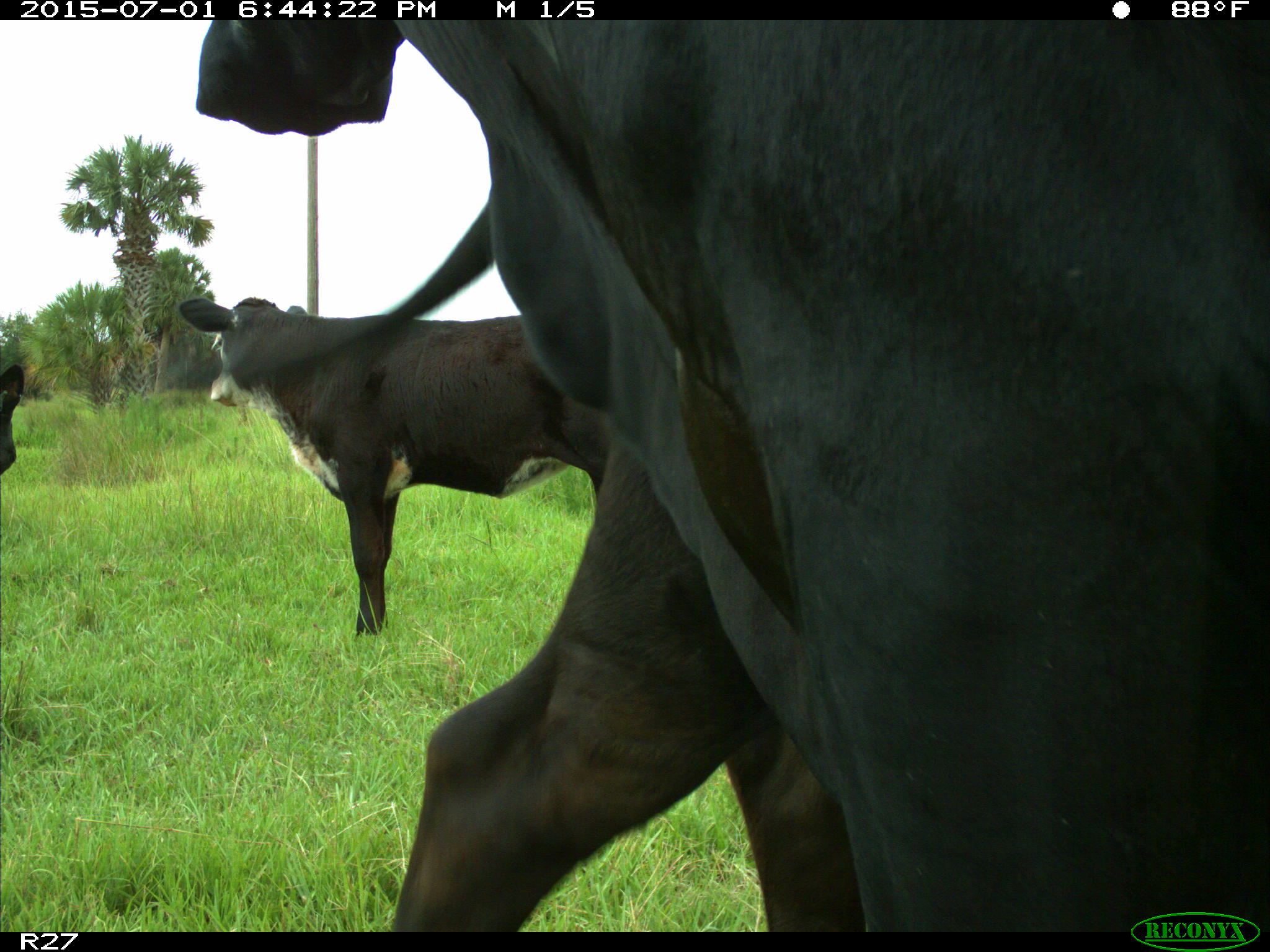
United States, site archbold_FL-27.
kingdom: Animalia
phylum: Chordata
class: Mammalia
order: Artiodactyla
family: Bovidae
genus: Bos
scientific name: Bos taurus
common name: domestic cow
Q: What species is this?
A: Bos taurus (domestic cow).